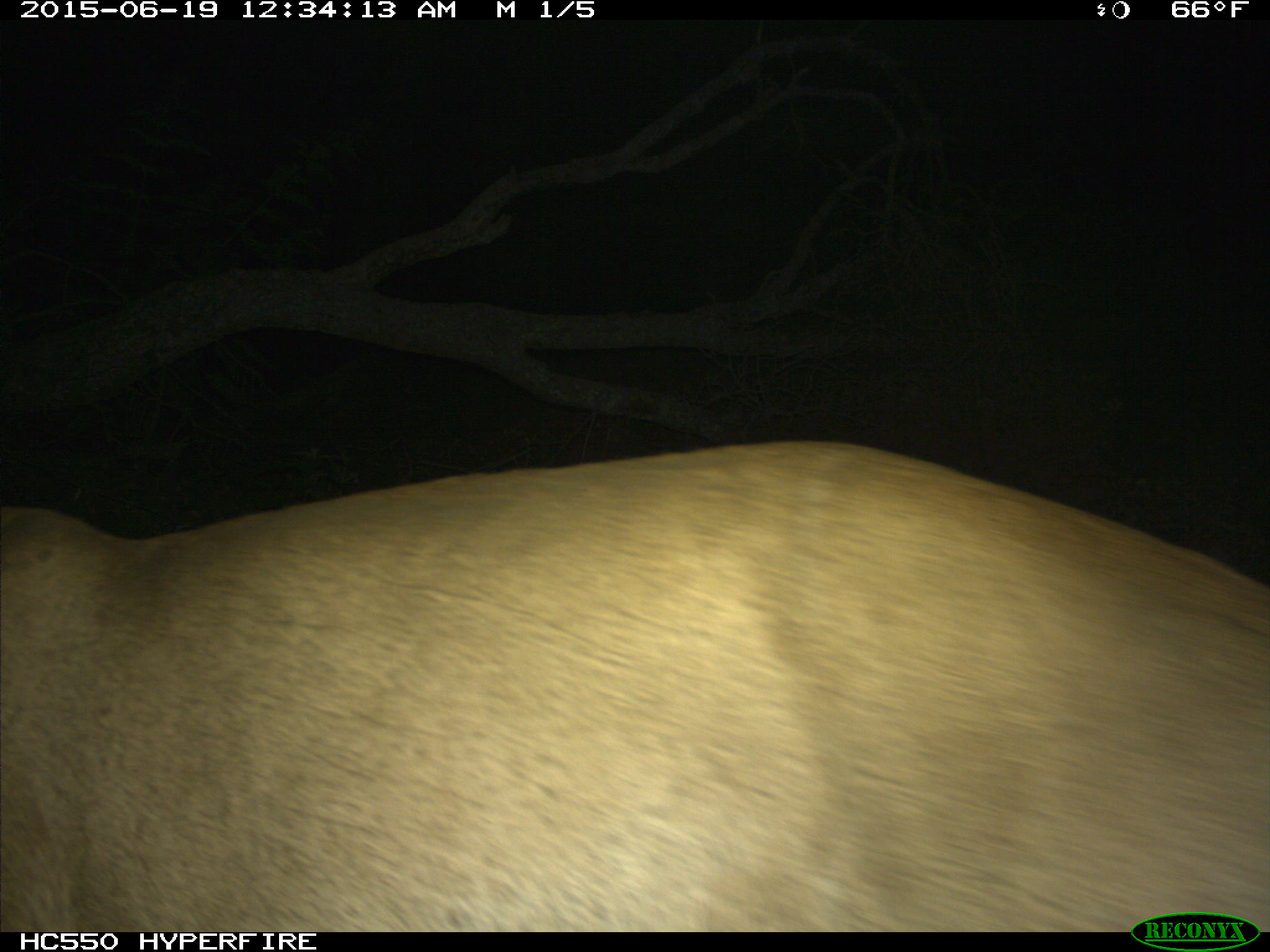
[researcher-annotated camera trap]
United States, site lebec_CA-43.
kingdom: Animalia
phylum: Chordata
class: Mammalia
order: Carnivora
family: Felidae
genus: Puma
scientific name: Puma concolor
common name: mountain lion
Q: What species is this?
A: Puma concolor (mountain lion).